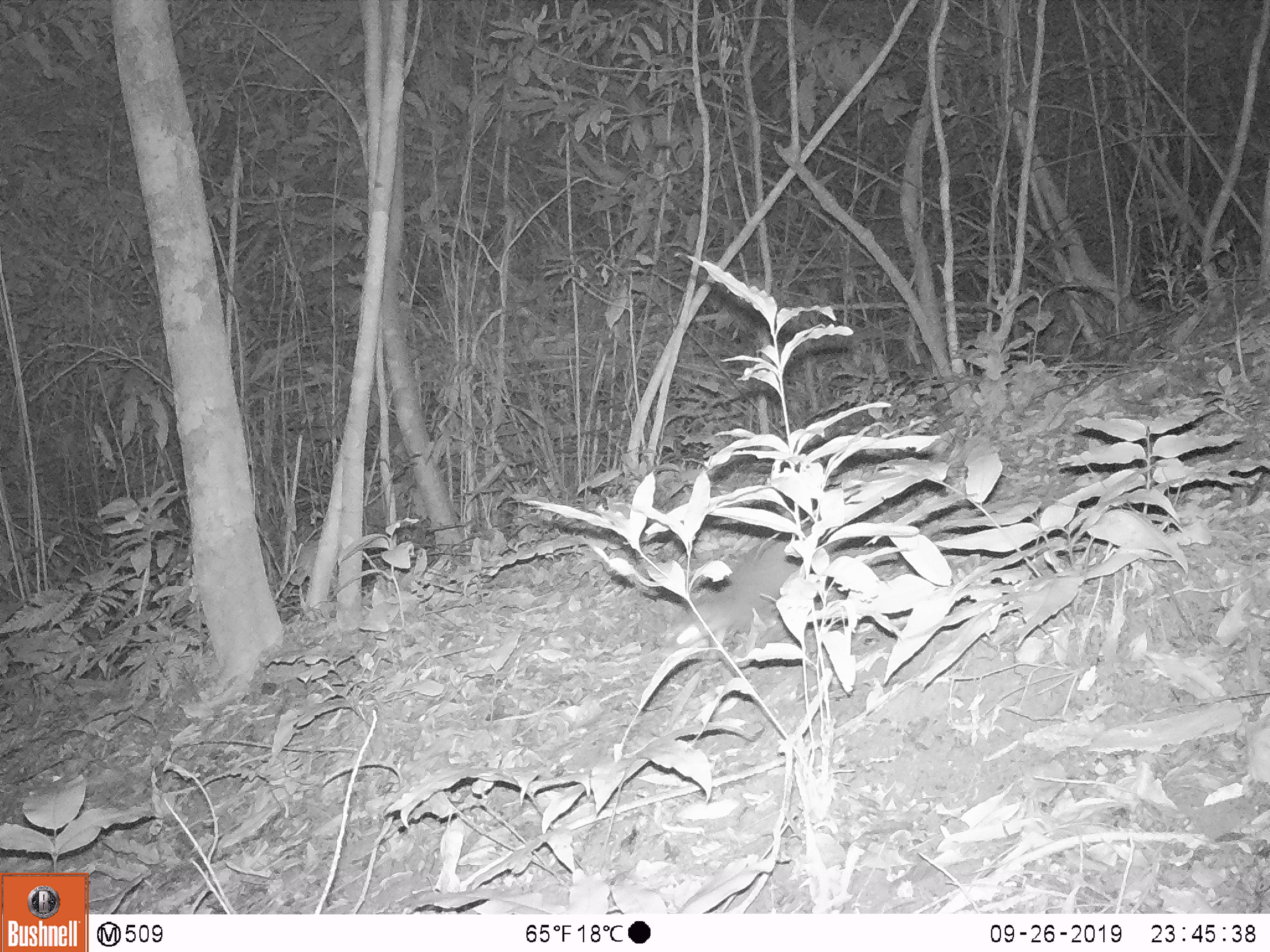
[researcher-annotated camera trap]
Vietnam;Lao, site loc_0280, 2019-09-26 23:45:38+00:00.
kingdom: Animalia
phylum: Chordata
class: Mammalia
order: Carnivora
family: Mustelidae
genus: Melogale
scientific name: Melogale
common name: ferret badger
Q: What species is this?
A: Ferret badger (Melogale).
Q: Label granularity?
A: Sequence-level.